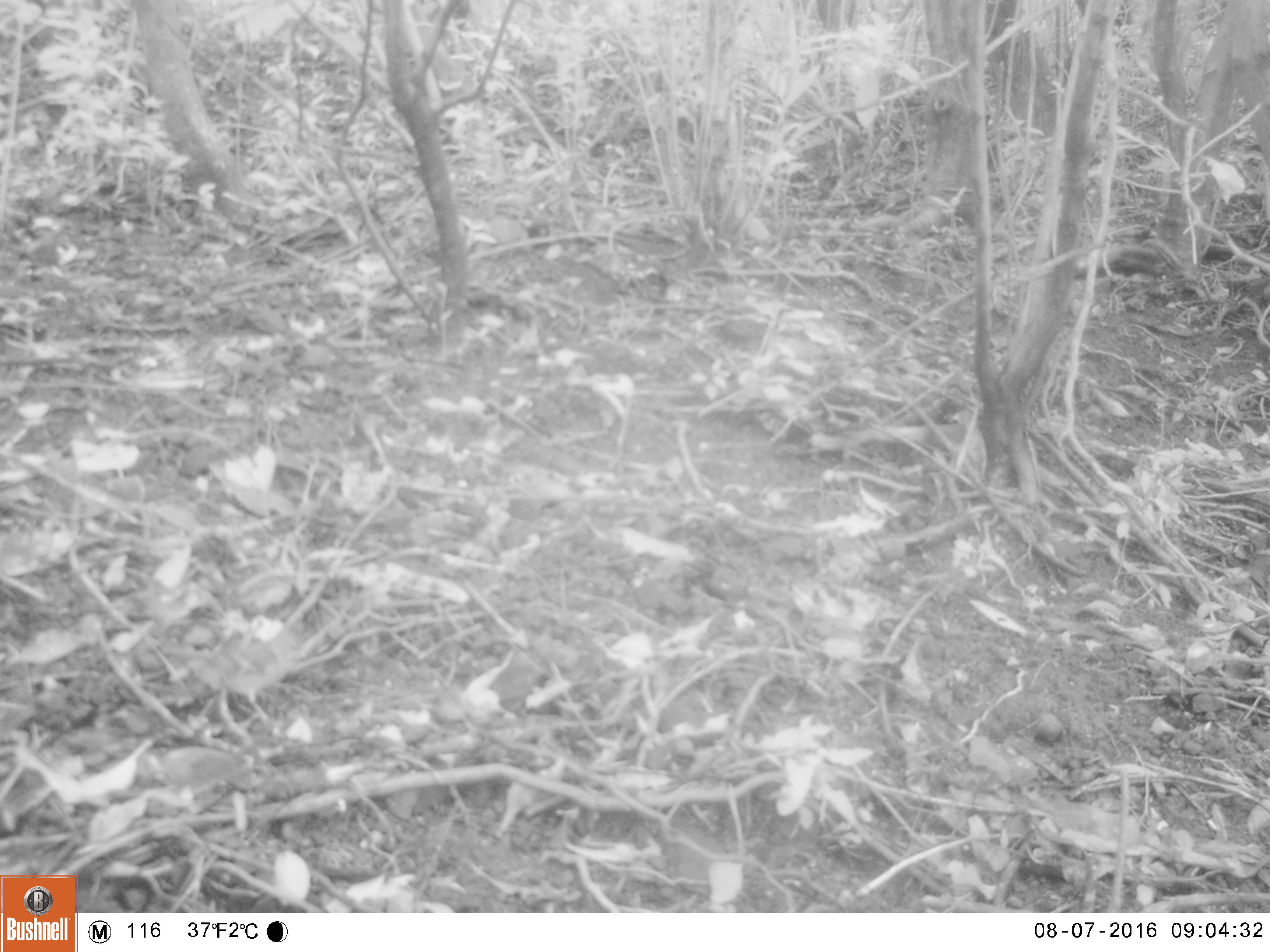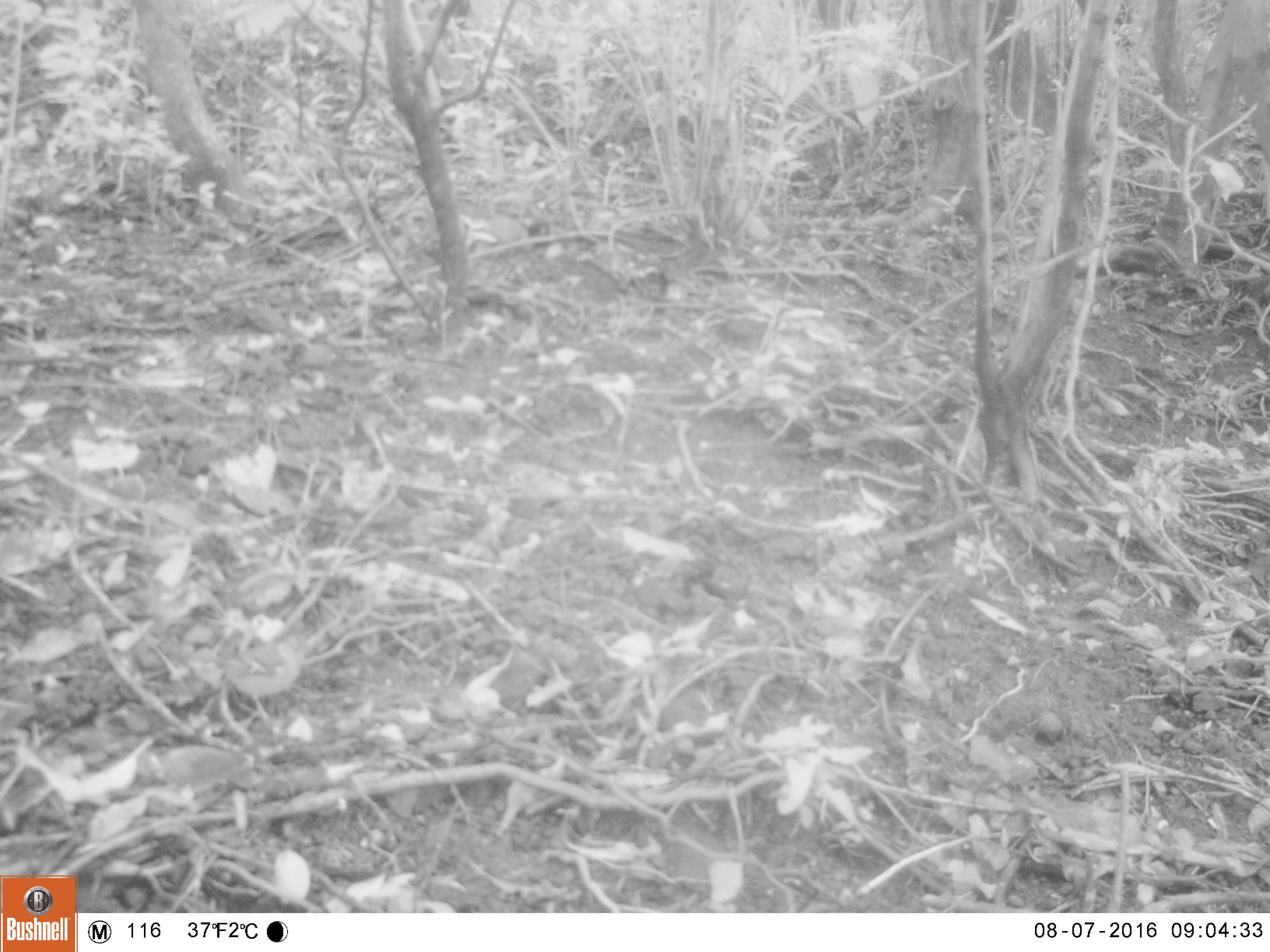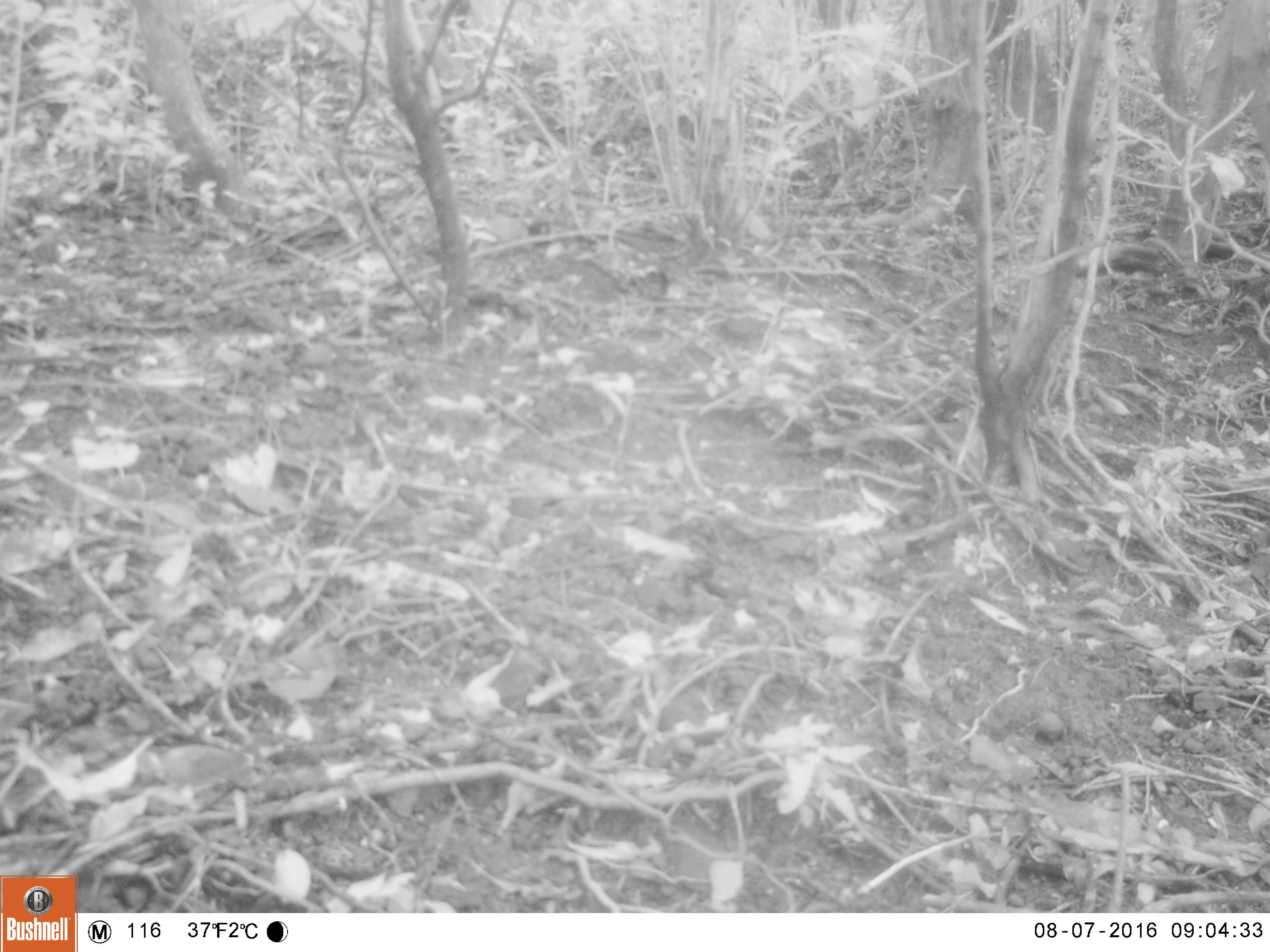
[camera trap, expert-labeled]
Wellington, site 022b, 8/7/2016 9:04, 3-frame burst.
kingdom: Animalia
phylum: Chordata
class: Aves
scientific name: Aves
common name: bird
Bird (Aves).